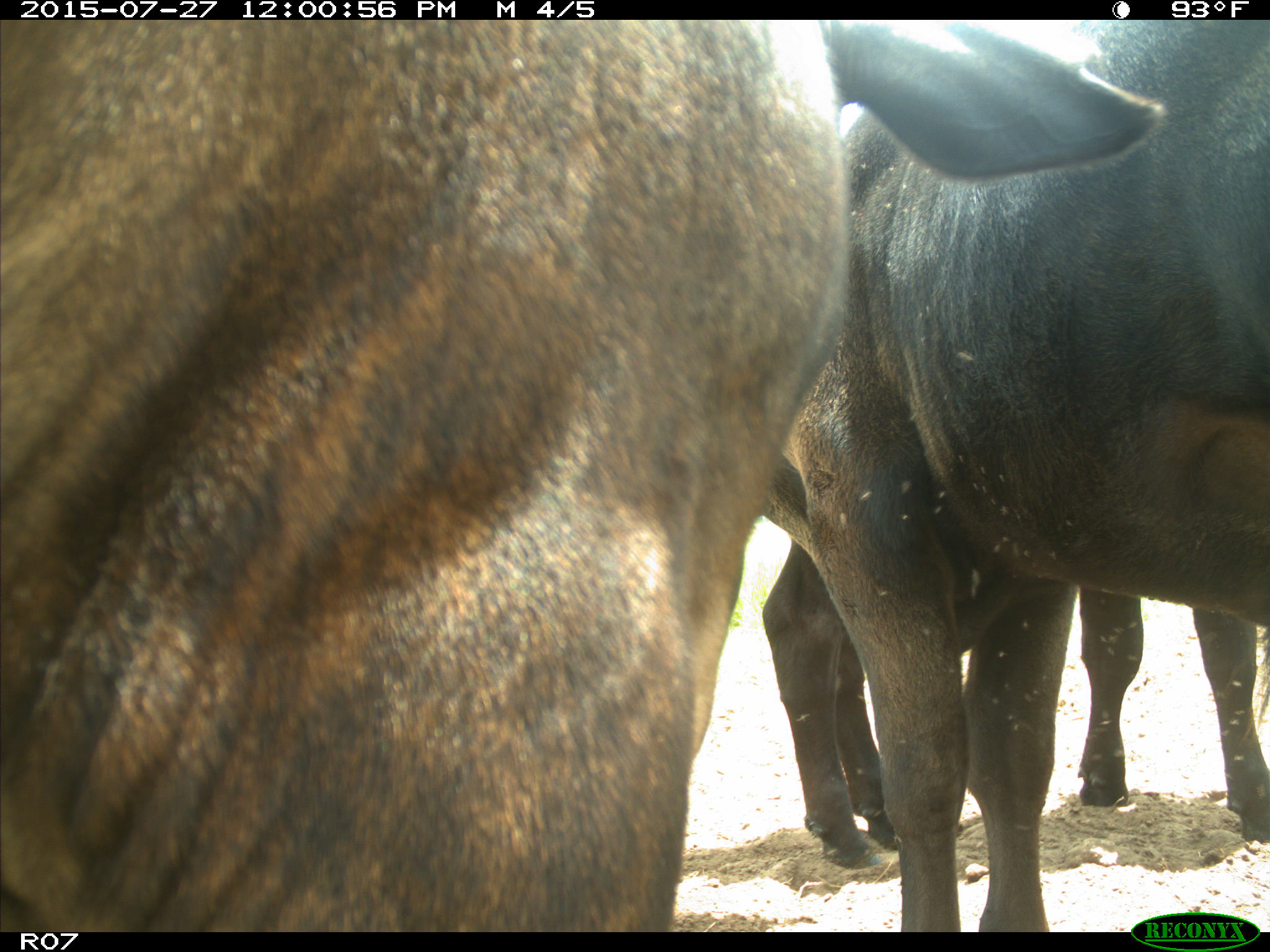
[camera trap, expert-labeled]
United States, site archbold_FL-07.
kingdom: Animalia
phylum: Chordata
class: Mammalia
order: Artiodactyla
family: Bovidae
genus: Bos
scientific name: Bos taurus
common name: domestic cow